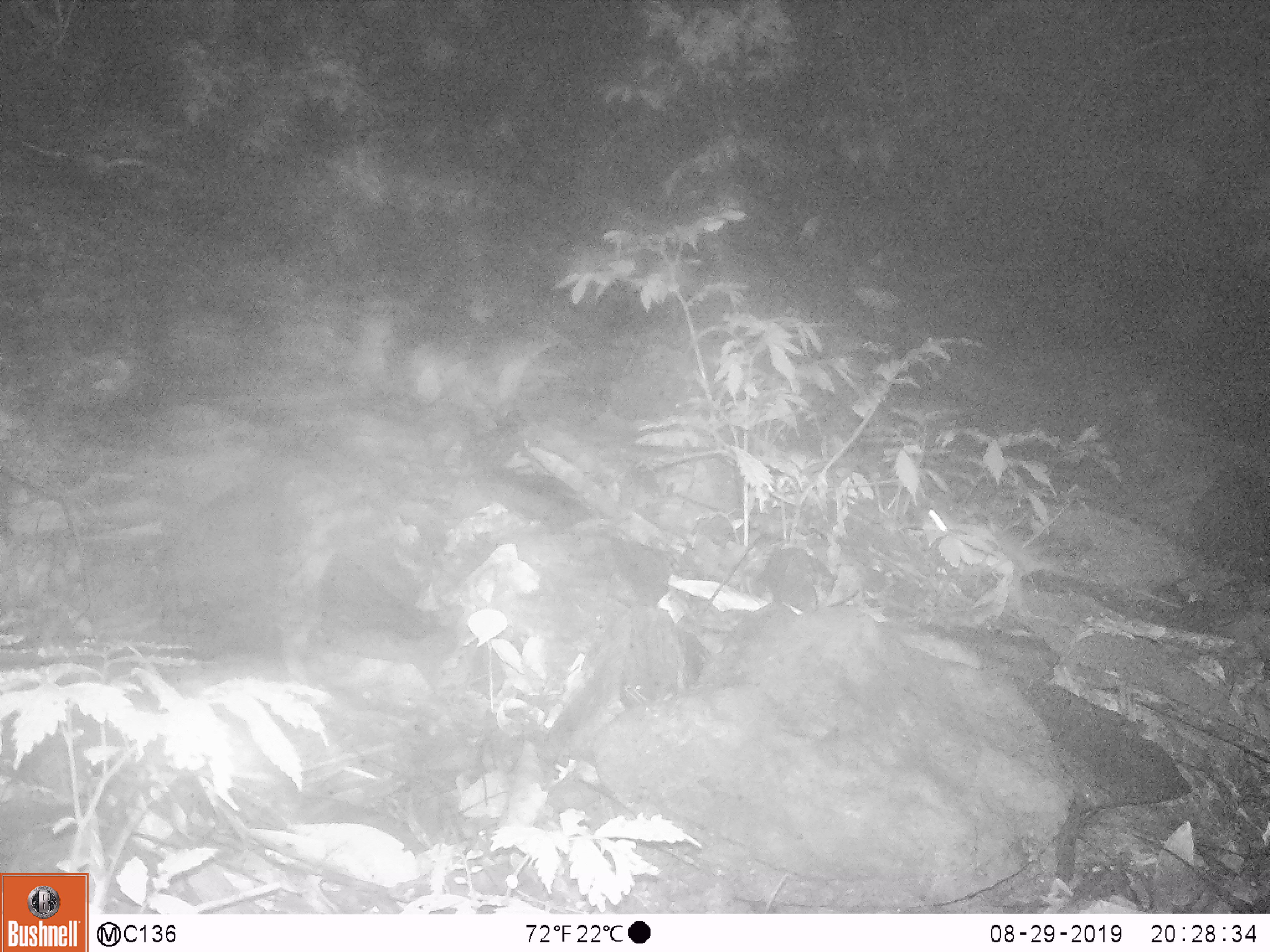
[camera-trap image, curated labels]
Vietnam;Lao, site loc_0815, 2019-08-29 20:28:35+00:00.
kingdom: Animalia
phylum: Chordata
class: Mammalia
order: Rodentia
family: Muridae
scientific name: Muridae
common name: old-world mice and rats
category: unidentified murid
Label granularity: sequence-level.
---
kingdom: Animalia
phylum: Chordata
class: Mammalia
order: Artiodactyla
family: Suidae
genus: Sus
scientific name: Sus scrofa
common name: eurasian wild pig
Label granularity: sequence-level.